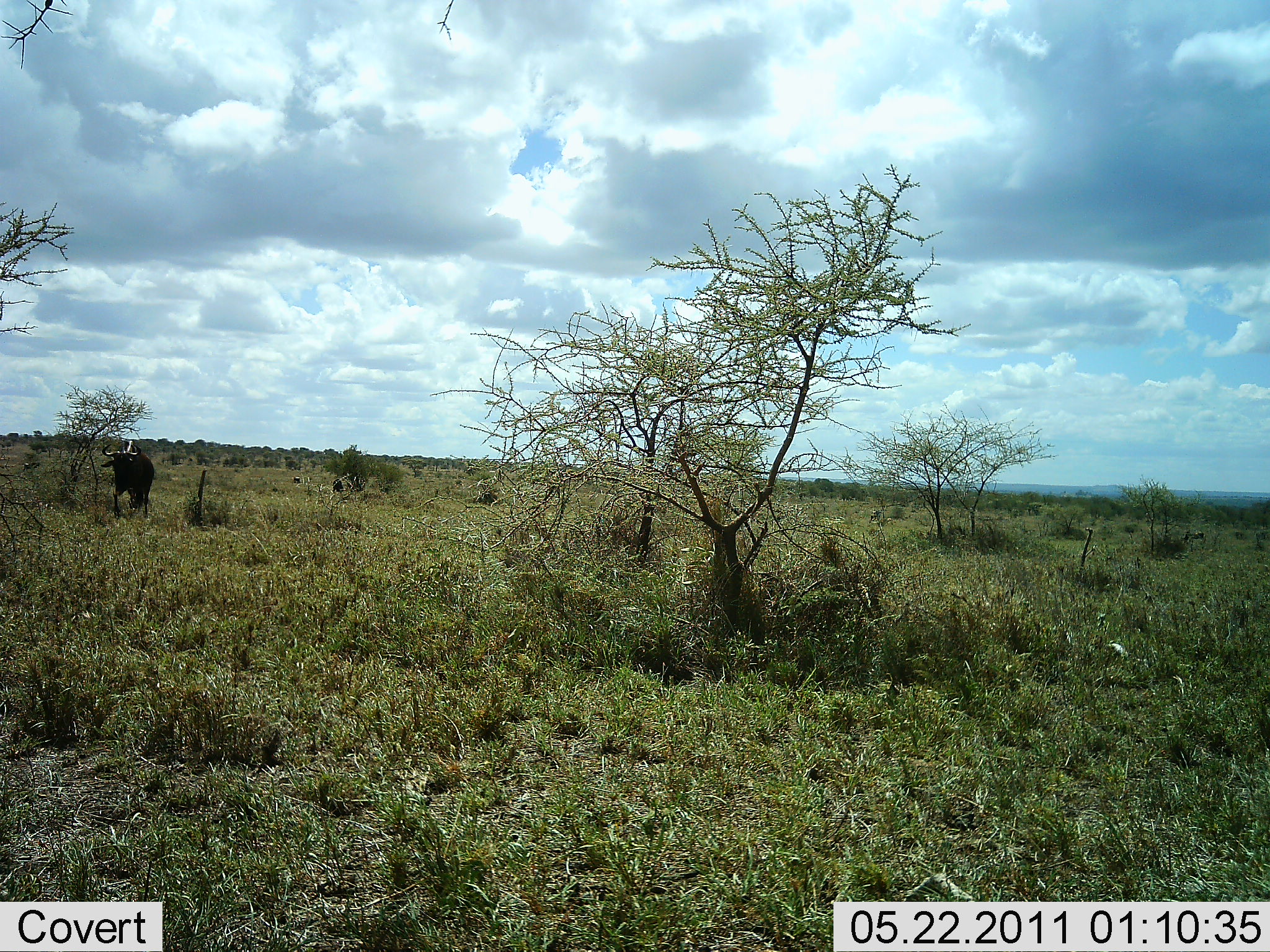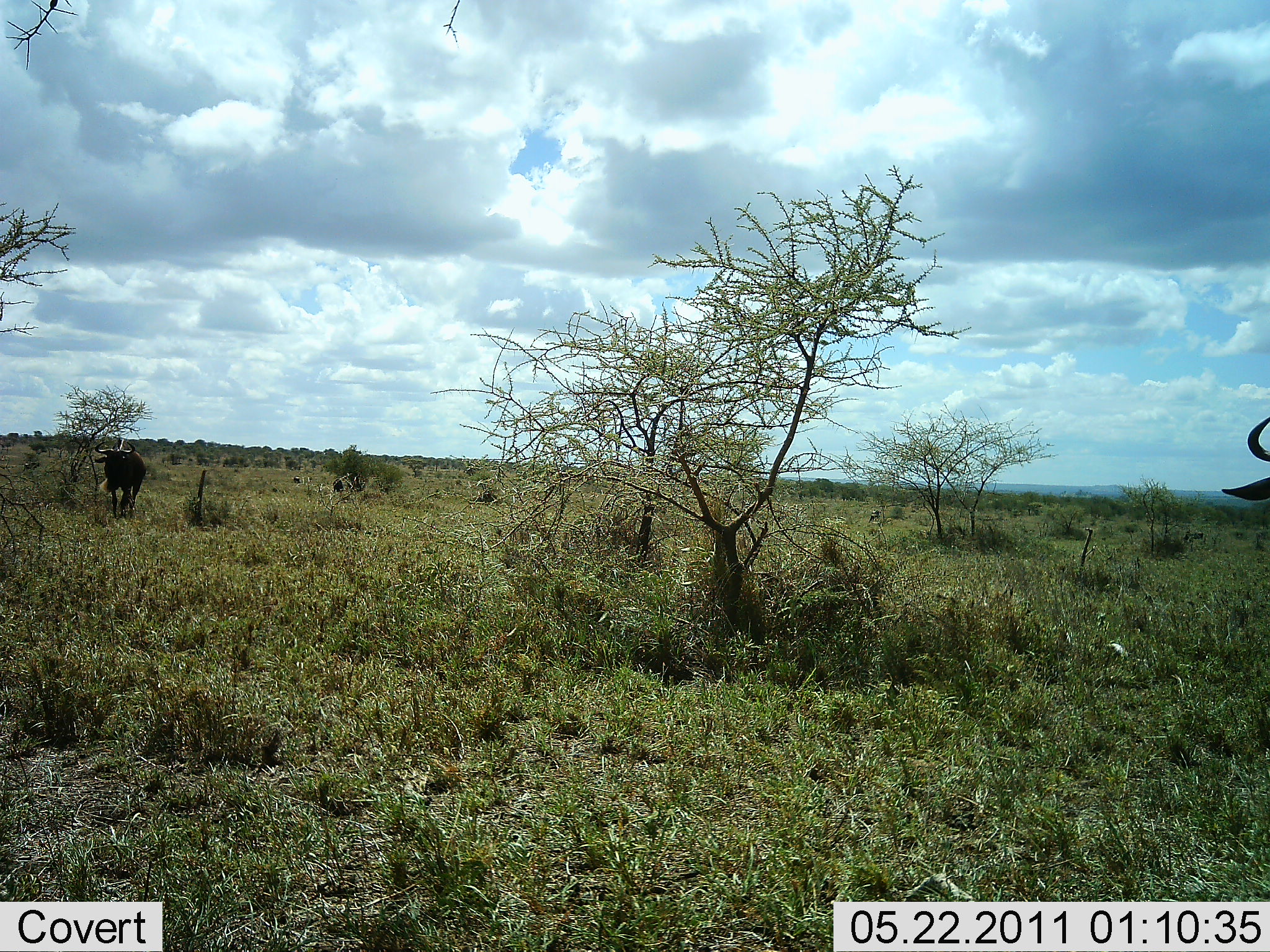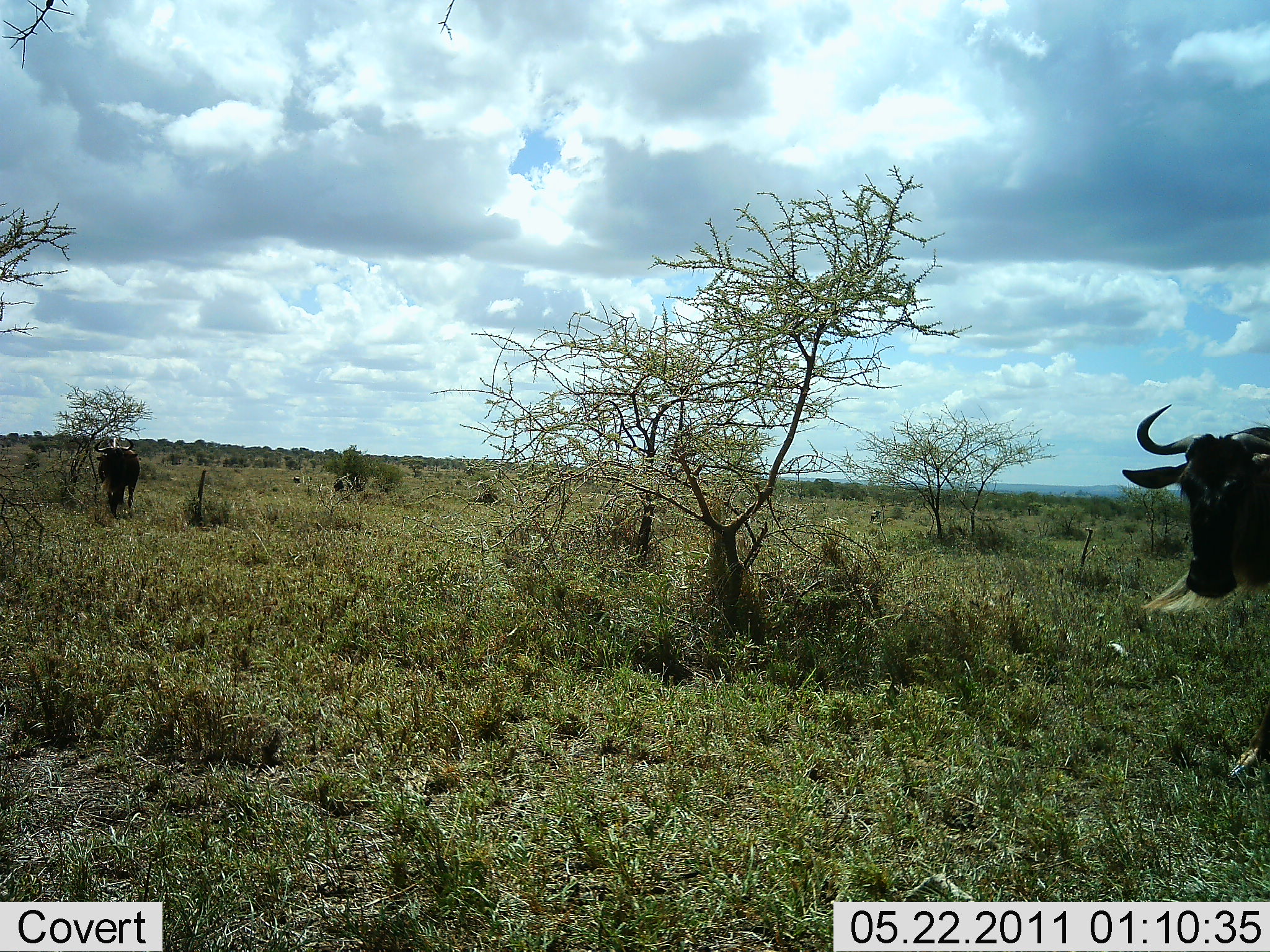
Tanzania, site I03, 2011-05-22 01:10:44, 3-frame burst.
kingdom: Animalia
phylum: Chordata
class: Mammalia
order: Artiodactyla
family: Bovidae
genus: Connochaetes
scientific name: Connochaetes taurinus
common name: blue wildebeest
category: wildebeest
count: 2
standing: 0%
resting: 0%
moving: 100%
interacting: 0%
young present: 0%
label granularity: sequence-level